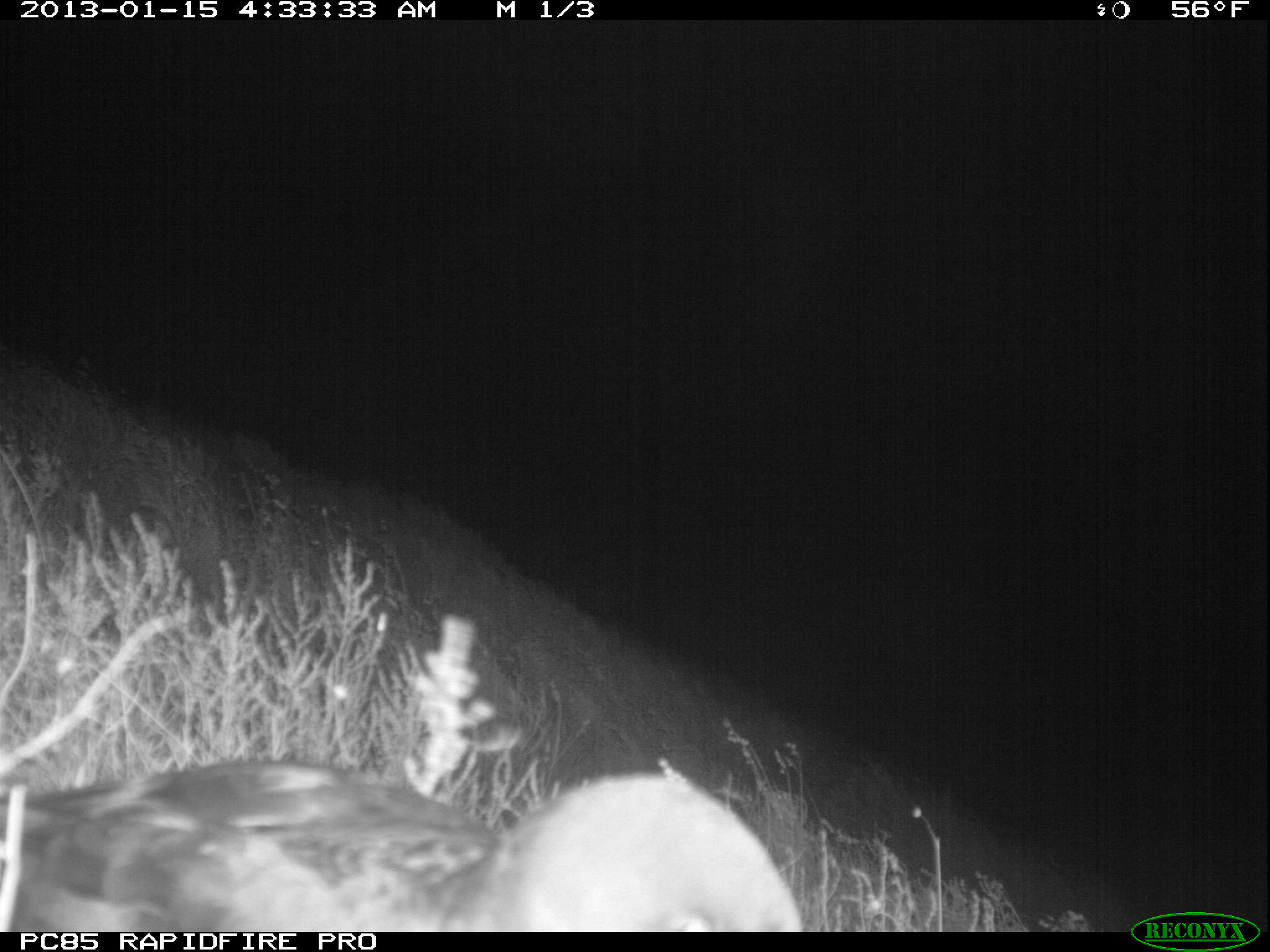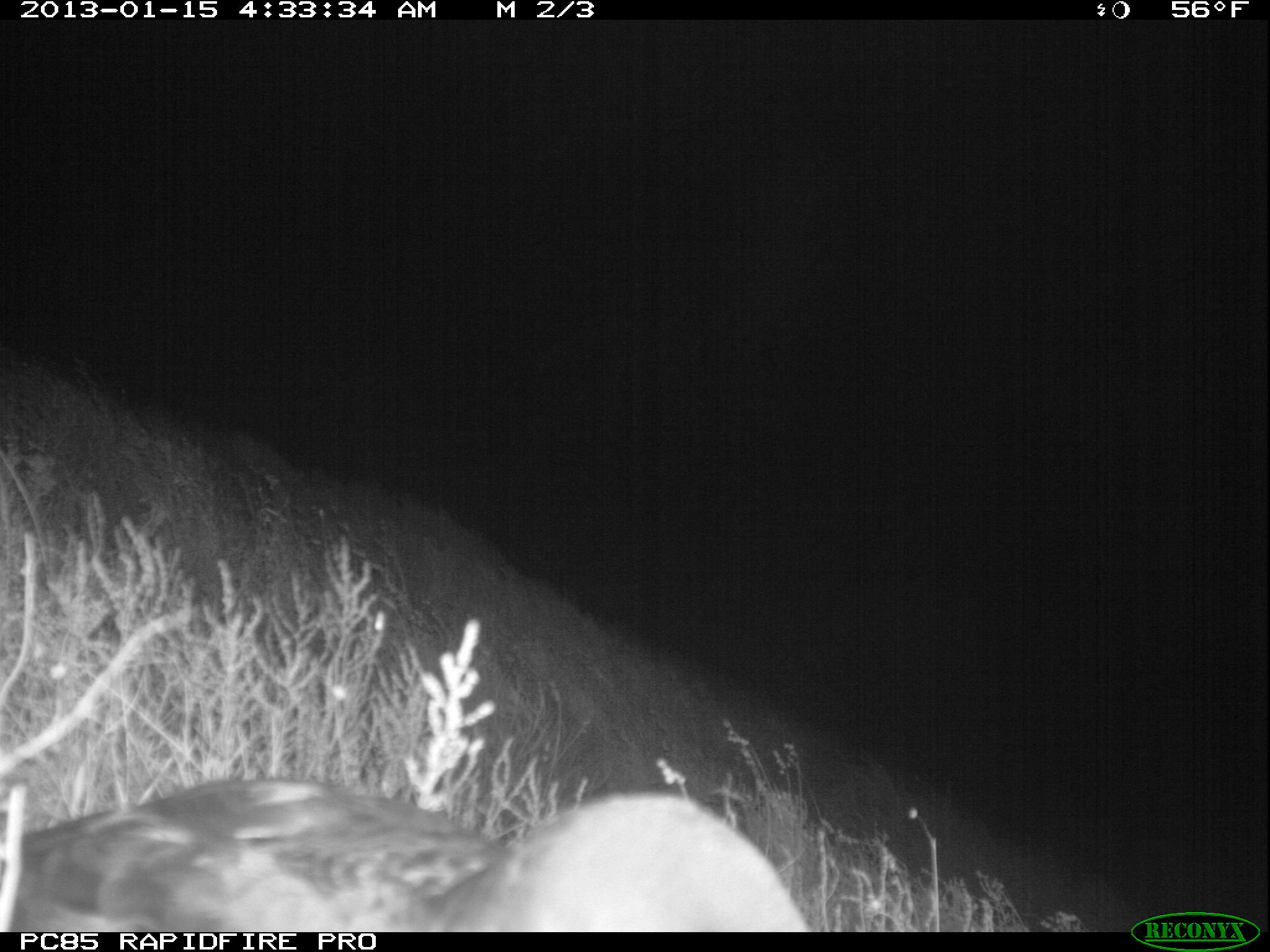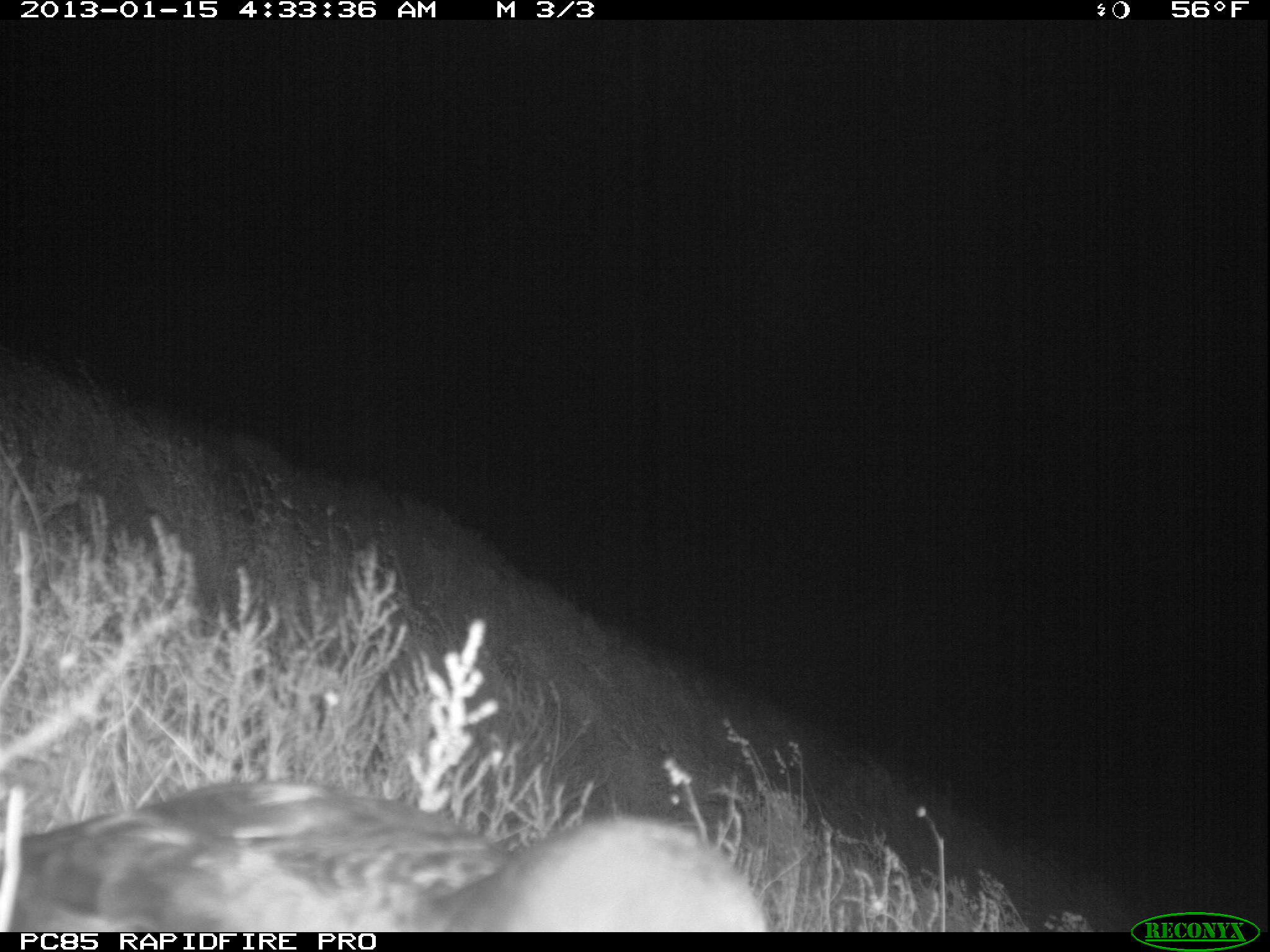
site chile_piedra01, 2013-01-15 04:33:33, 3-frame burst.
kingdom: Animalia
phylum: Chordata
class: Aves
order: Procellariiformes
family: Procellariidae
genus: Calonectris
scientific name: Calonectris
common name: shearwater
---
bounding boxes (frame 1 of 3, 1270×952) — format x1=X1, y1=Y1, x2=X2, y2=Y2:
shearwater: x1=2, y1=754, x2=812, y2=935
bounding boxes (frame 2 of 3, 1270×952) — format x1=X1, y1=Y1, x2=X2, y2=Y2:
shearwater: x1=11, y1=776, x2=817, y2=935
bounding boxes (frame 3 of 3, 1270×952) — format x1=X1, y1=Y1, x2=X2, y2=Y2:
shearwater: x1=17, y1=778, x2=773, y2=935